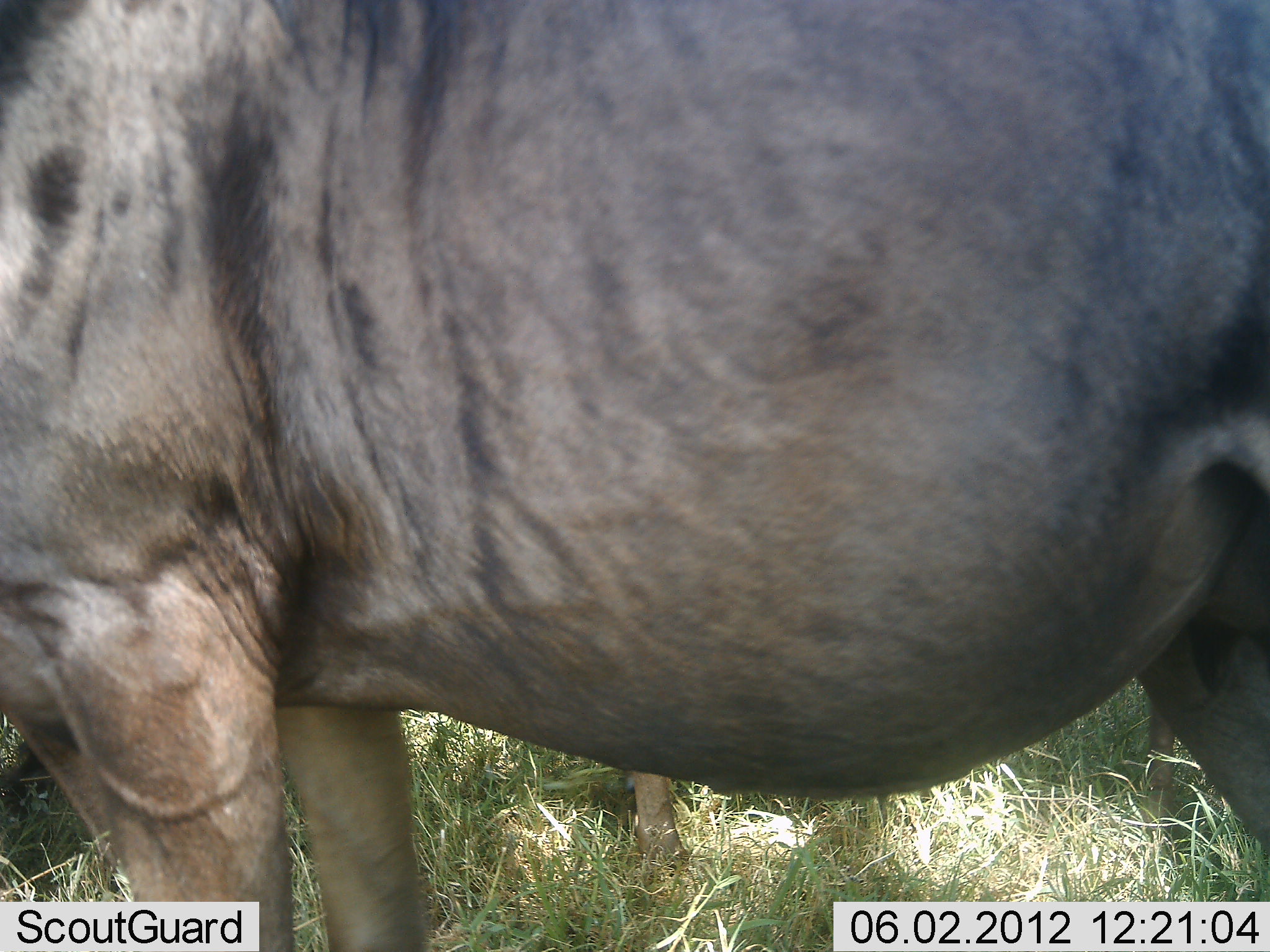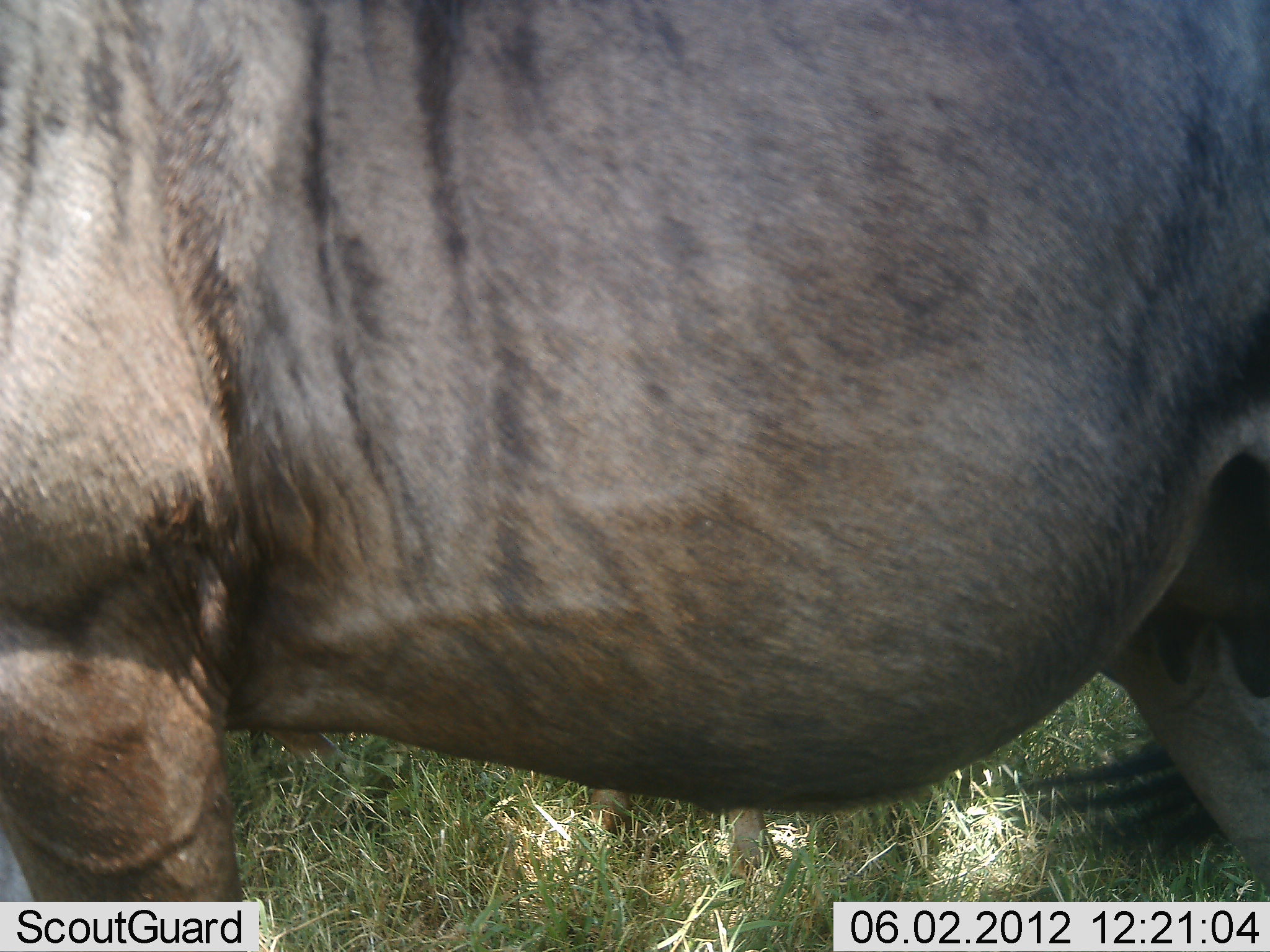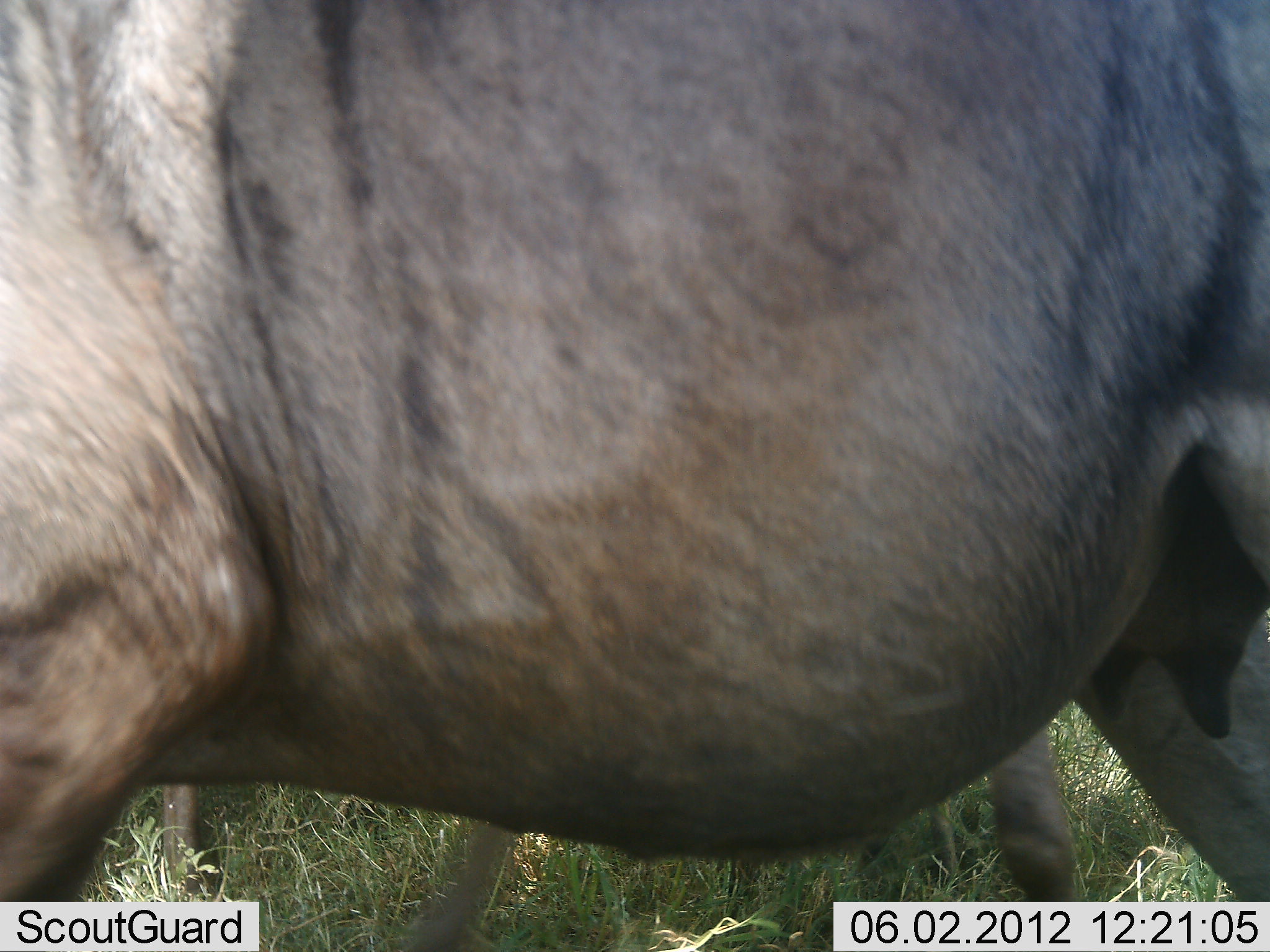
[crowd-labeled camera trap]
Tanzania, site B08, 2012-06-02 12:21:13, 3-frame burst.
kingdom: Animalia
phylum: Chordata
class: Mammalia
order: Artiodactyla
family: Bovidae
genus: Connochaetes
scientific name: Connochaetes taurinus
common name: blue wildebeest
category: wildebeest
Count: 1.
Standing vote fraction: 70%.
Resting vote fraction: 0%.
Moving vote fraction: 30%.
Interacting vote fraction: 0%.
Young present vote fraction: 0%.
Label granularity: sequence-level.